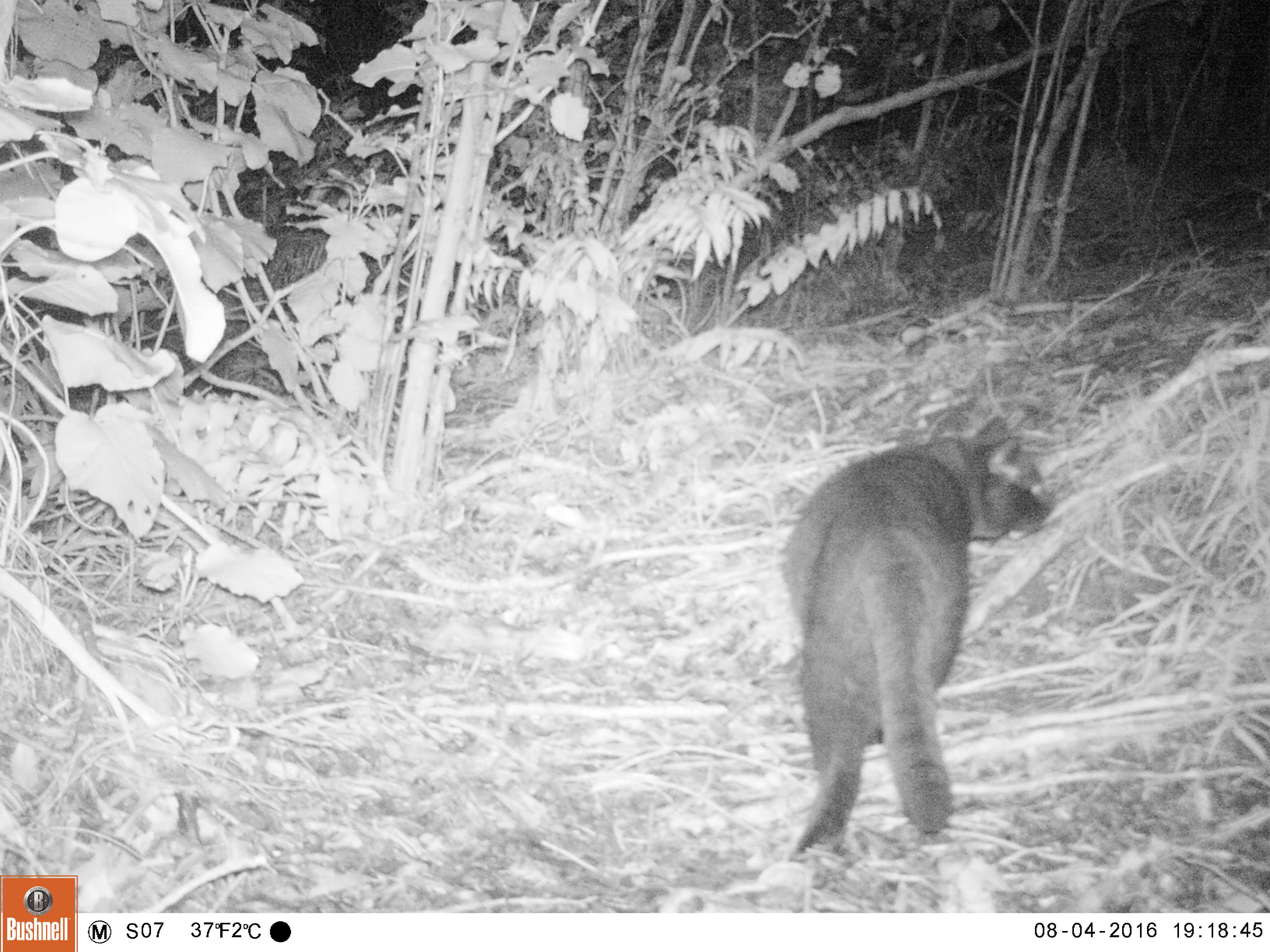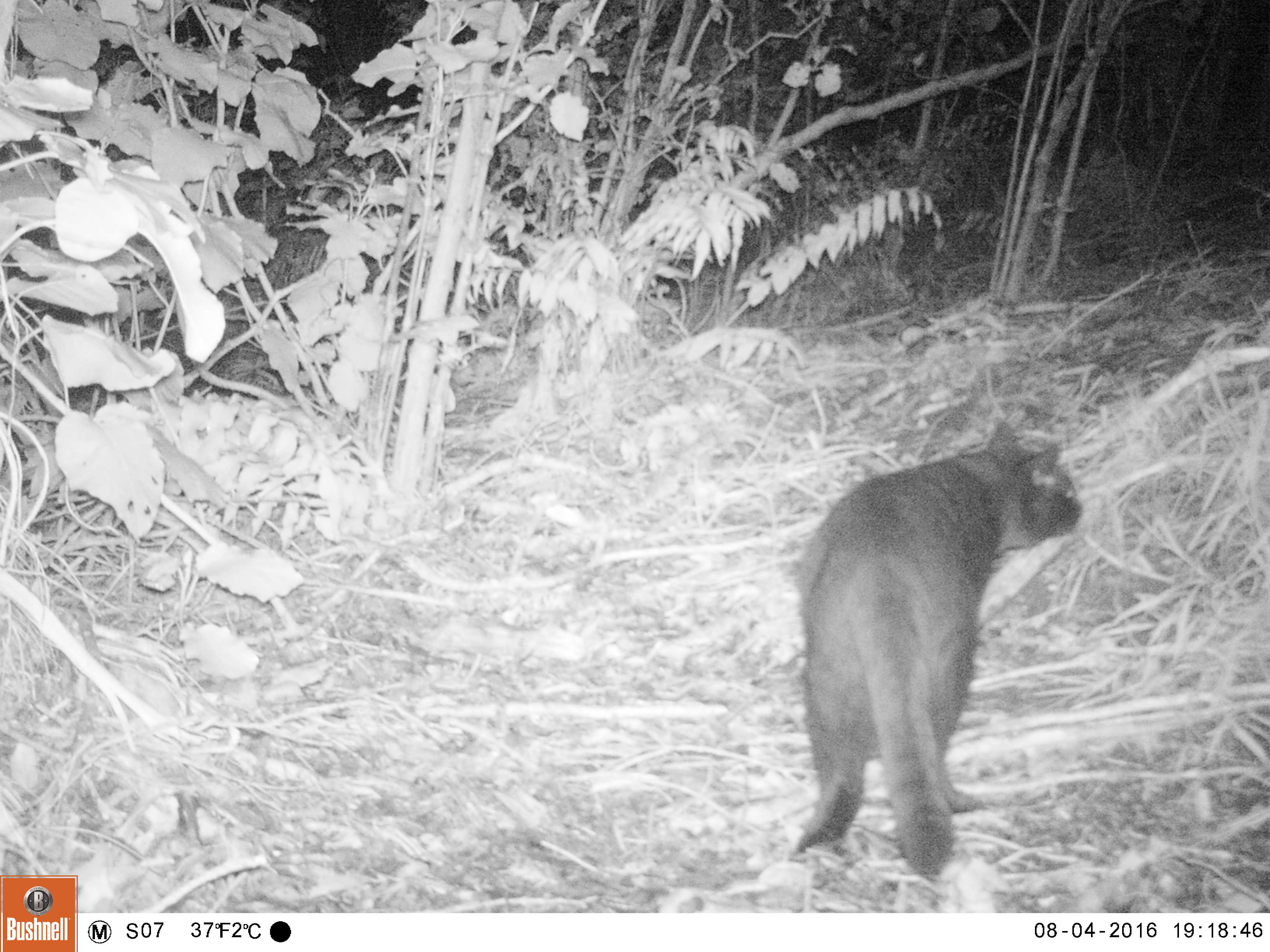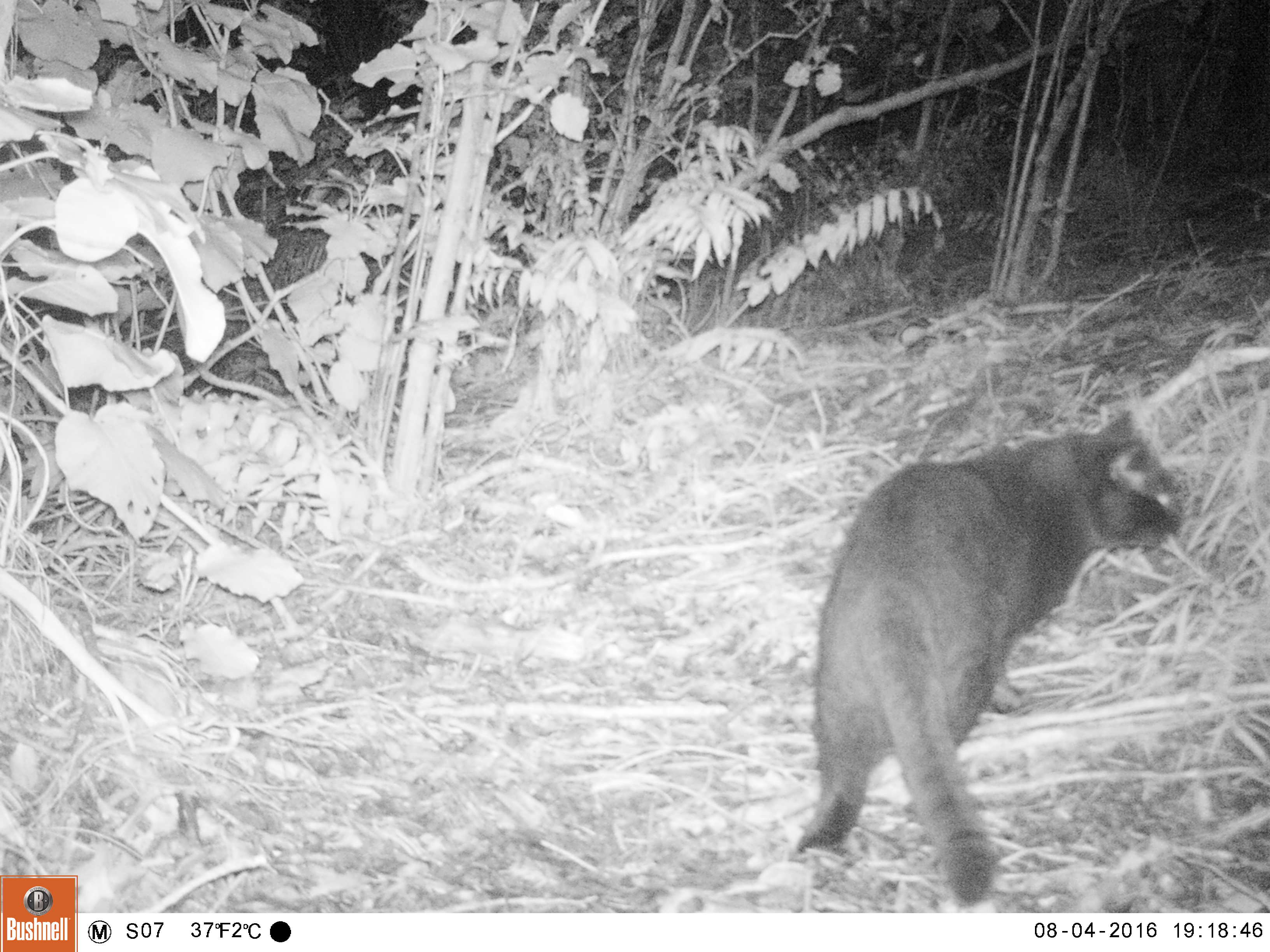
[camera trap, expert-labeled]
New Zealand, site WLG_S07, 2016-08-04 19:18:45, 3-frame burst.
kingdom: Animalia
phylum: Chordata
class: Mammalia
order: Carnivora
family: Felidae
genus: Felis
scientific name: Felis catus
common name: domestic cat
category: cat